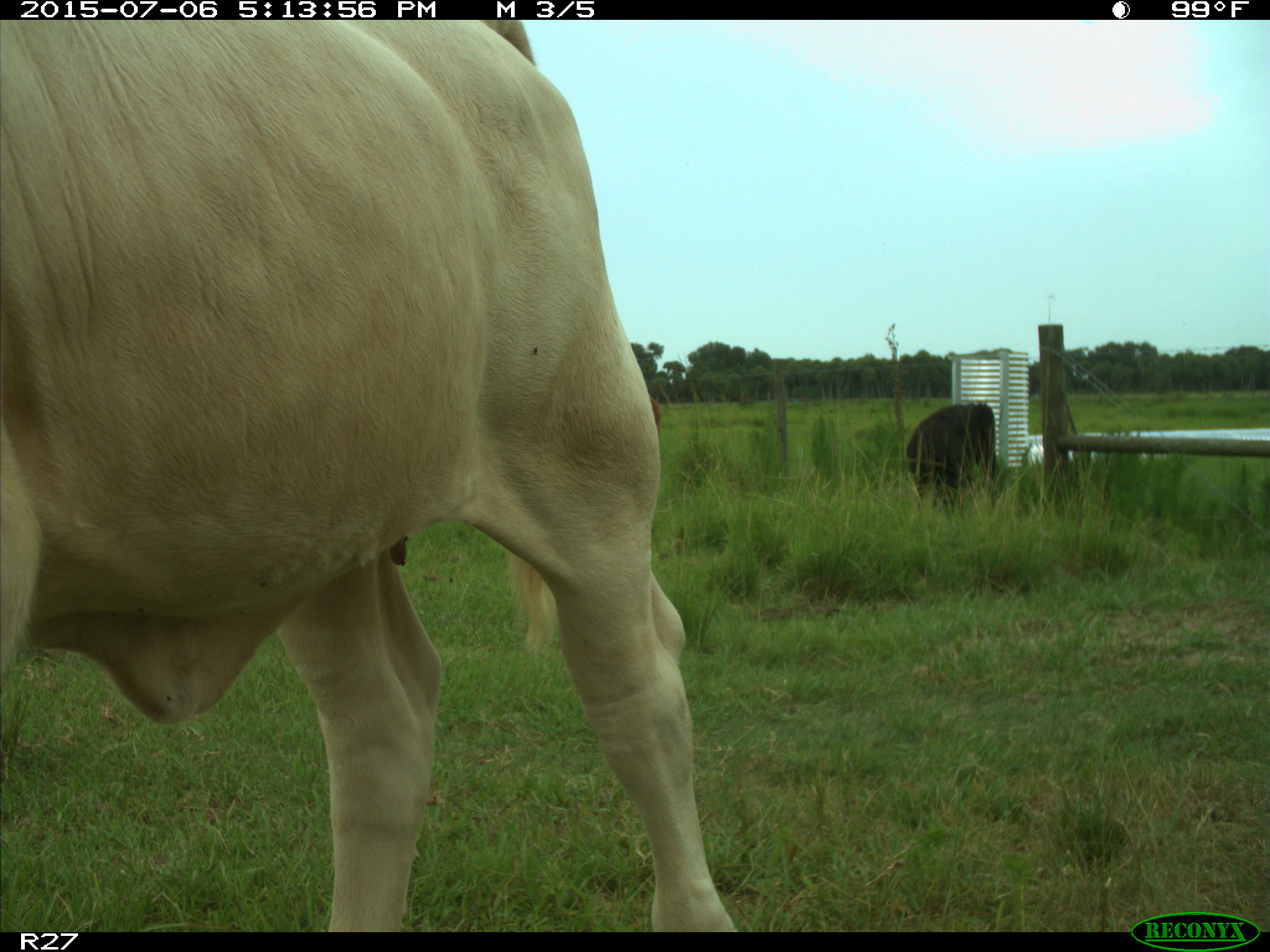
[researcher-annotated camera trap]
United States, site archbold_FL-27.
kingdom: Animalia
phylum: Chordata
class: Mammalia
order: Artiodactyla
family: Bovidae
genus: Bos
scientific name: Bos taurus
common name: domestic cow